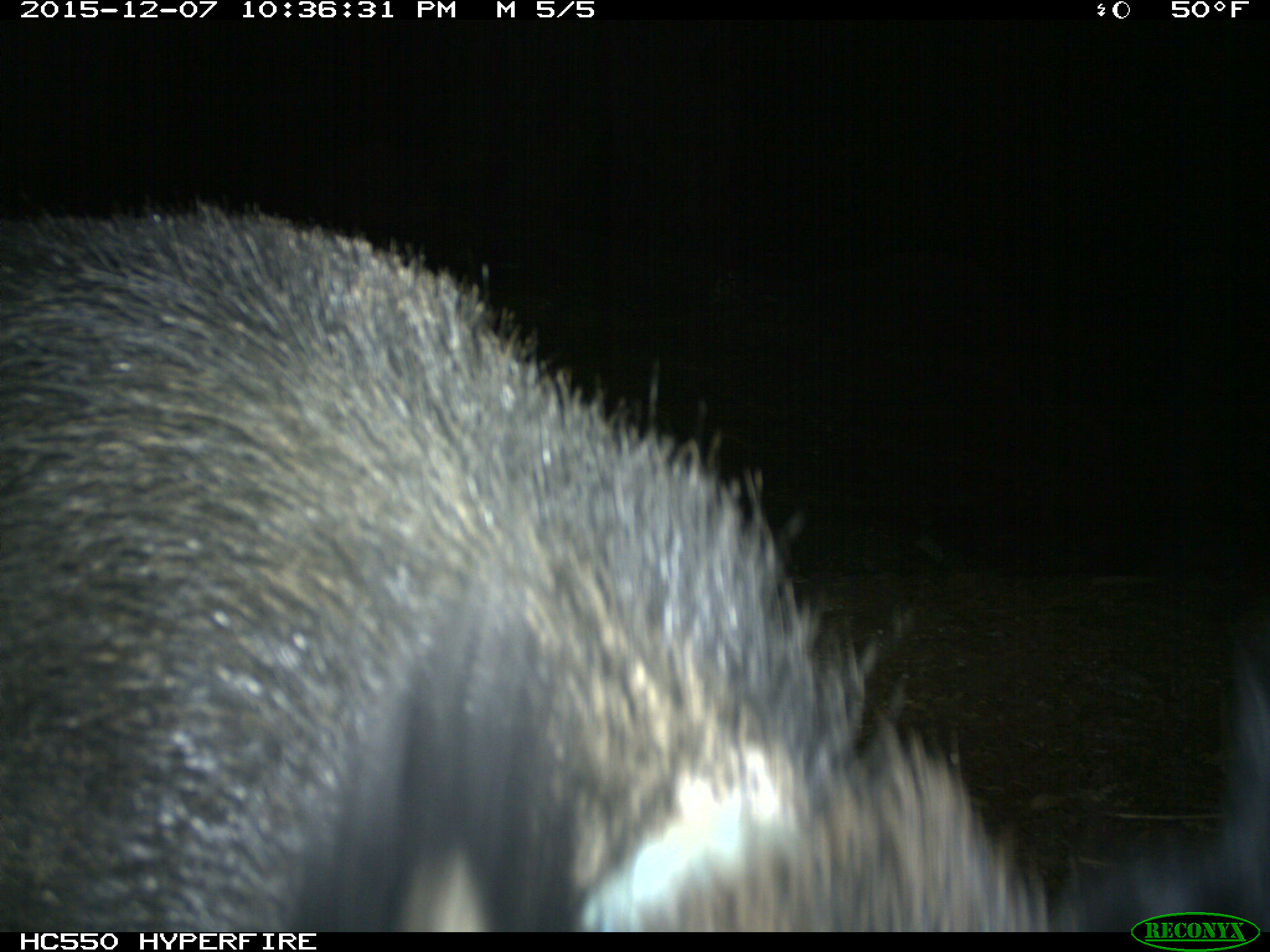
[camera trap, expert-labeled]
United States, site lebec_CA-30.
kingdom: Animalia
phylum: Chordata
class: Mammalia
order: Artiodactyla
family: Suidae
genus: Sus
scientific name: Sus scrofa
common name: wild boar